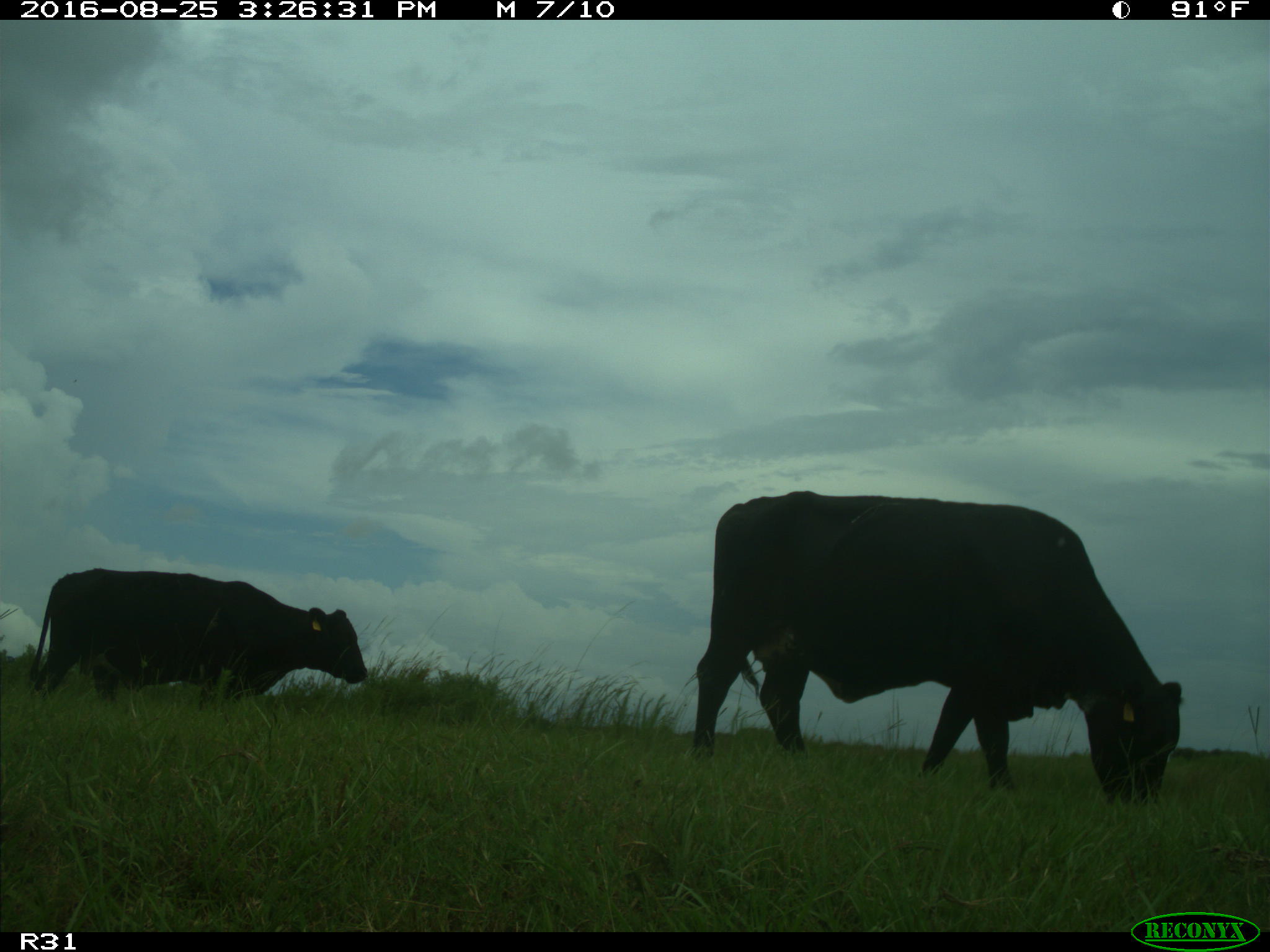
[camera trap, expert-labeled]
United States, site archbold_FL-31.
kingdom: Animalia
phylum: Chordata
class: Mammalia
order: Artiodactyla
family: Bovidae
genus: Bos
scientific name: Bos taurus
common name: domestic cow